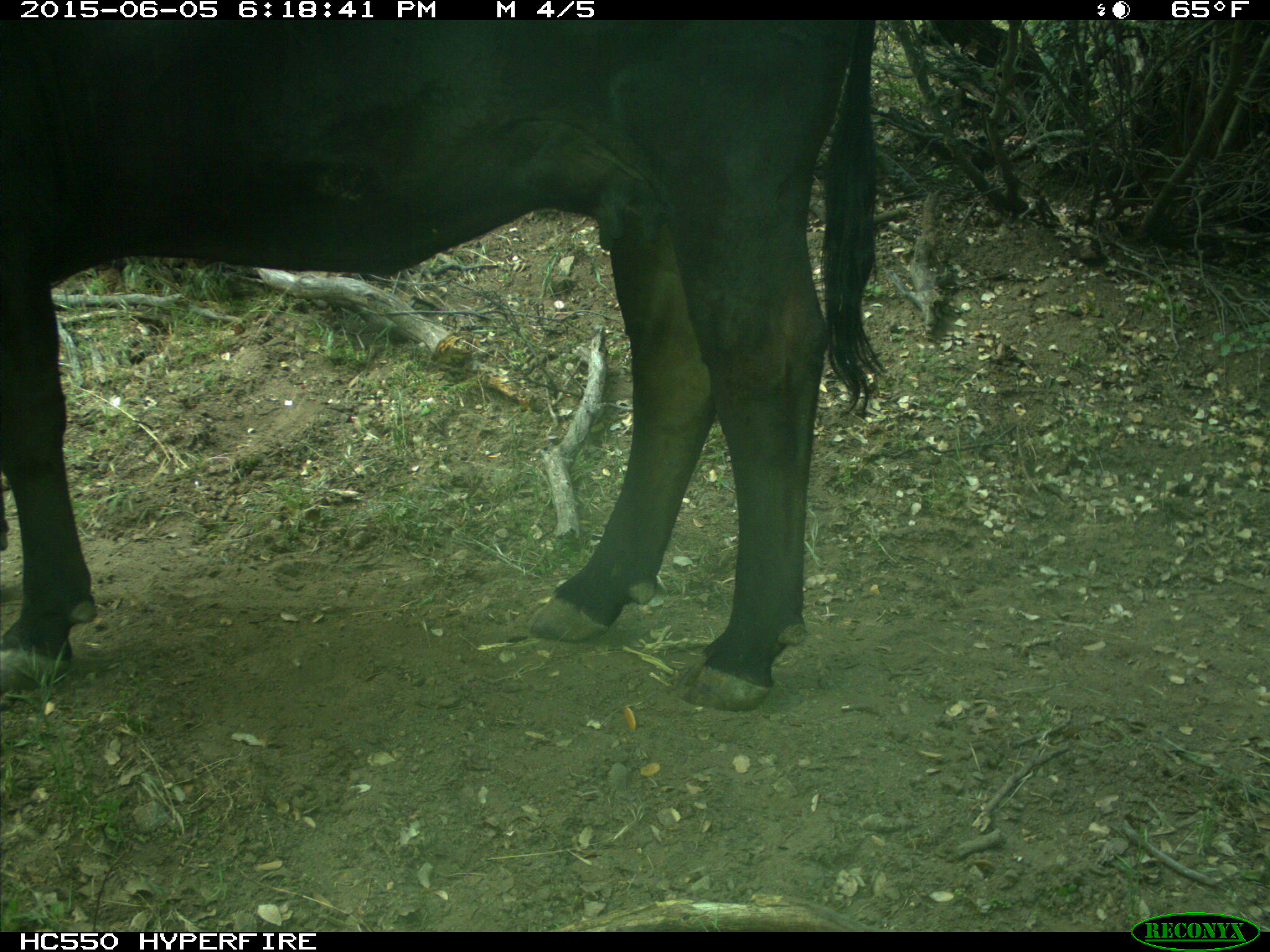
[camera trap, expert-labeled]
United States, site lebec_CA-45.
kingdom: Animalia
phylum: Chordata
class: Mammalia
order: Artiodactyla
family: Bovidae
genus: Bos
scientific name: Bos taurus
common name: domestic cow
Bos taurus (domestic cow).